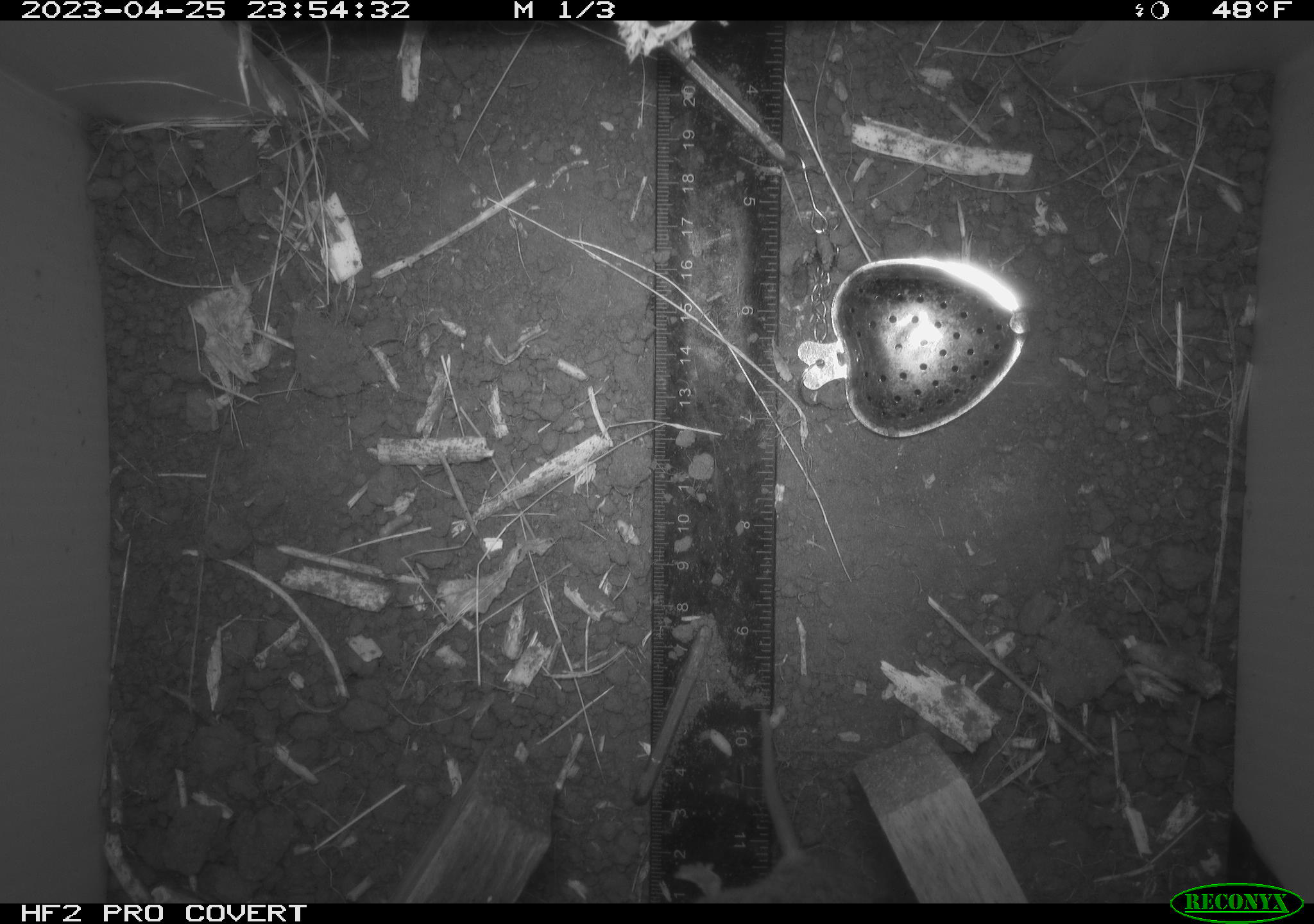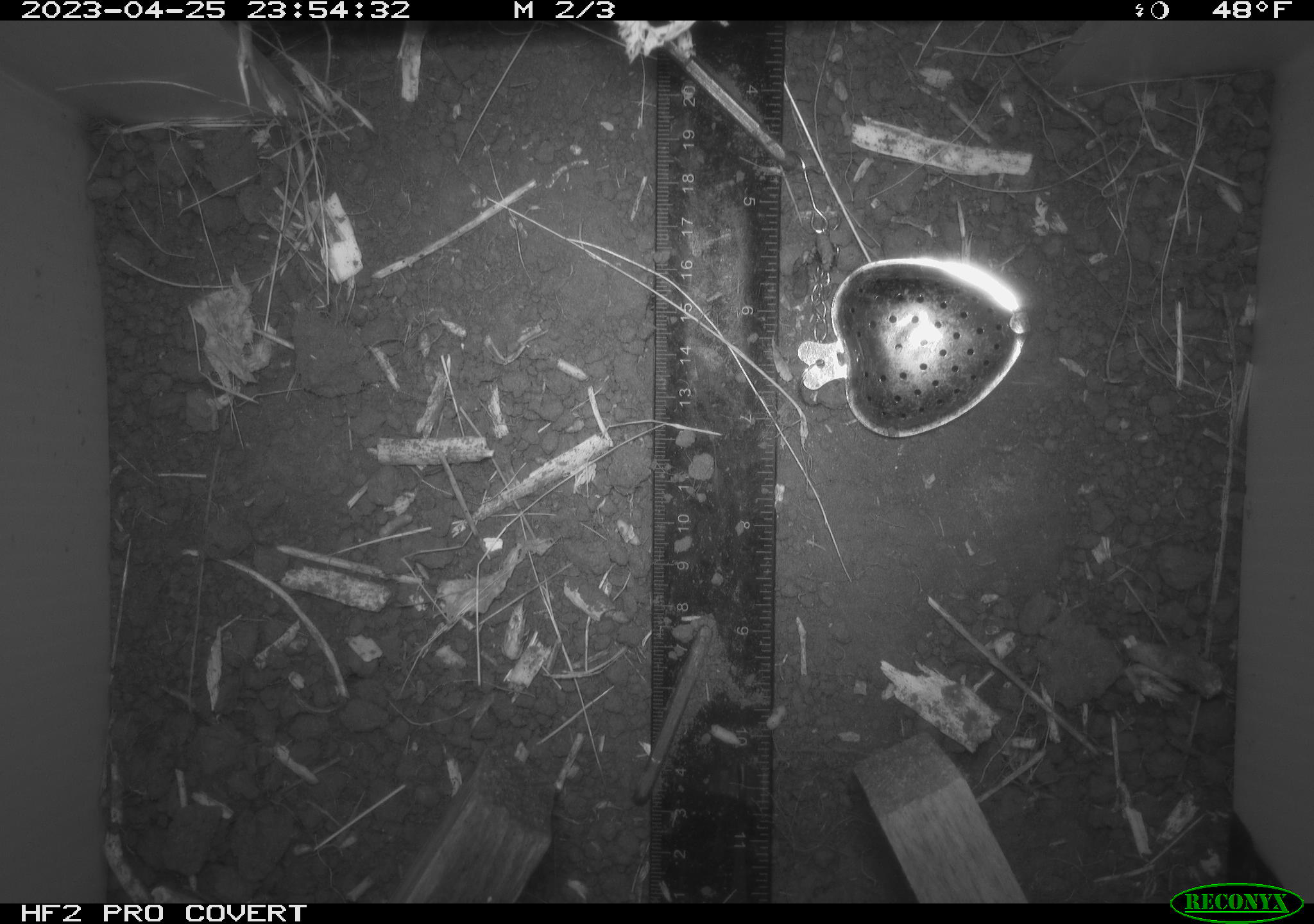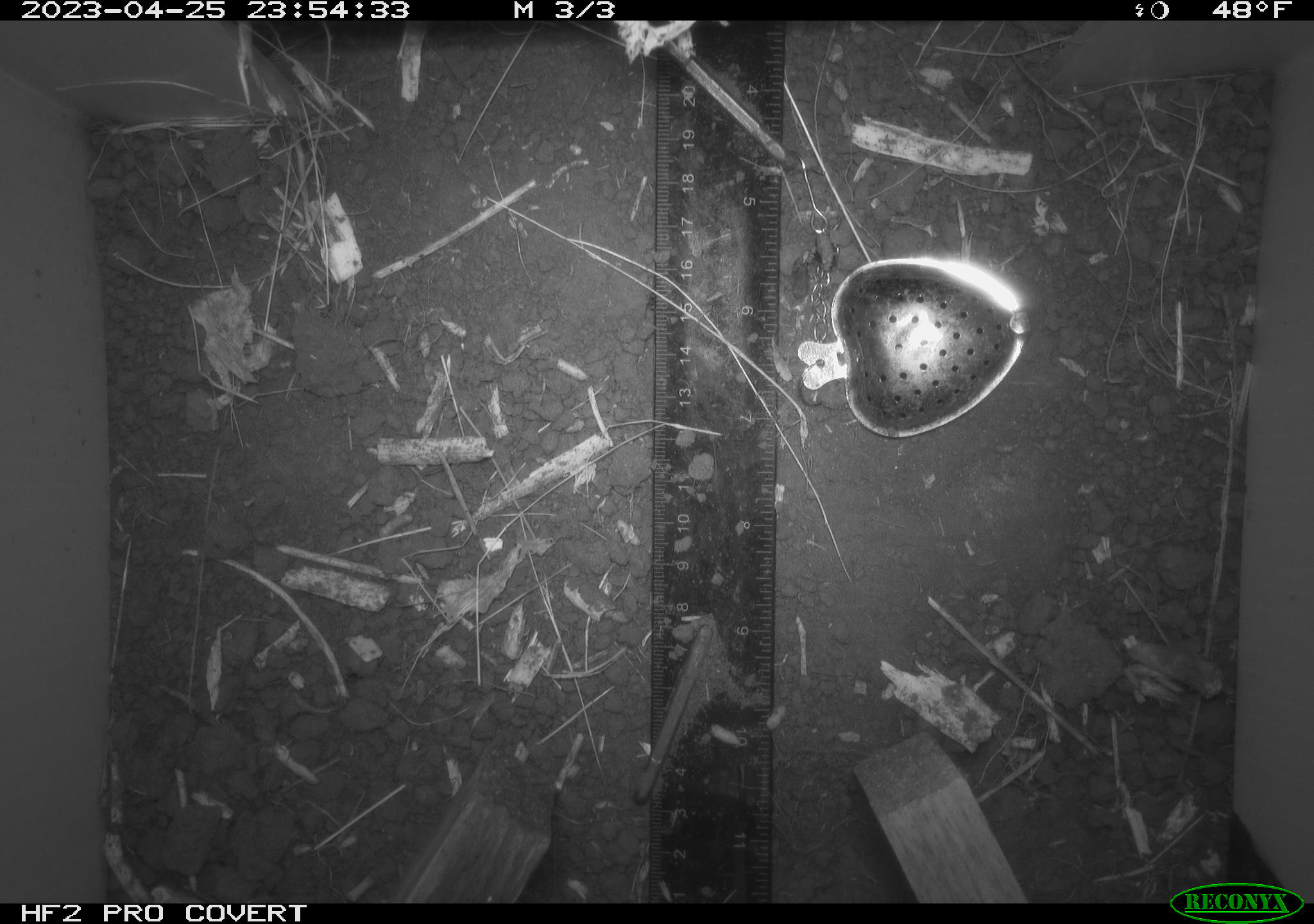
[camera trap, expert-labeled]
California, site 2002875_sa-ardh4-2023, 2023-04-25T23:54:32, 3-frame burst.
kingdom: Animalia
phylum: Chordata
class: Mammalia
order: Rodentia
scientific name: Rodentia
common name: mouse species